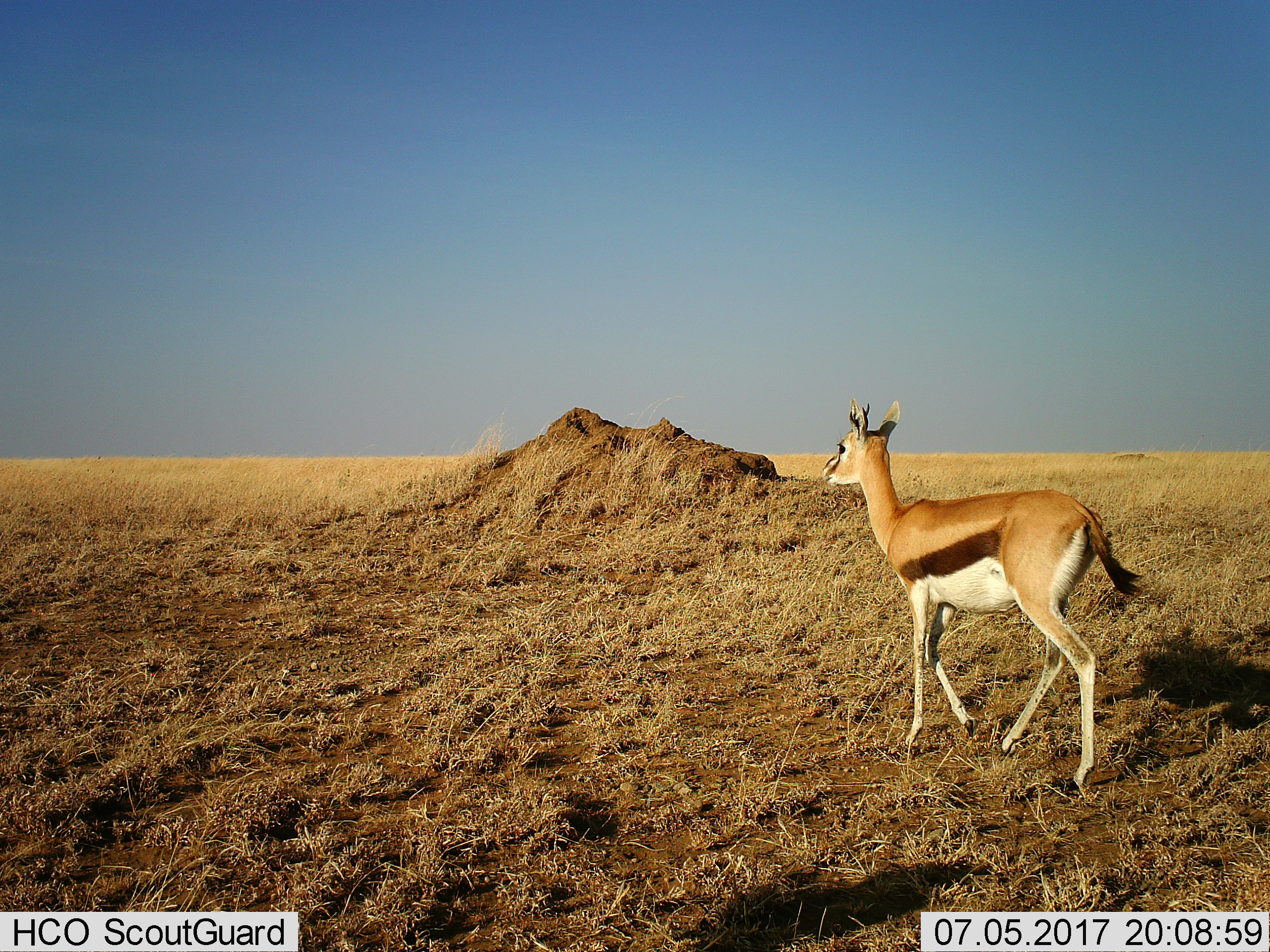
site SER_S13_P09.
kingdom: Animalia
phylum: Chordata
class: Mammalia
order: Artiodactyla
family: Bovidae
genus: Eudorcas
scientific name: Eudorcas thomsonii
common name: thomson's gazelle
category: gazellethomsons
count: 1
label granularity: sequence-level